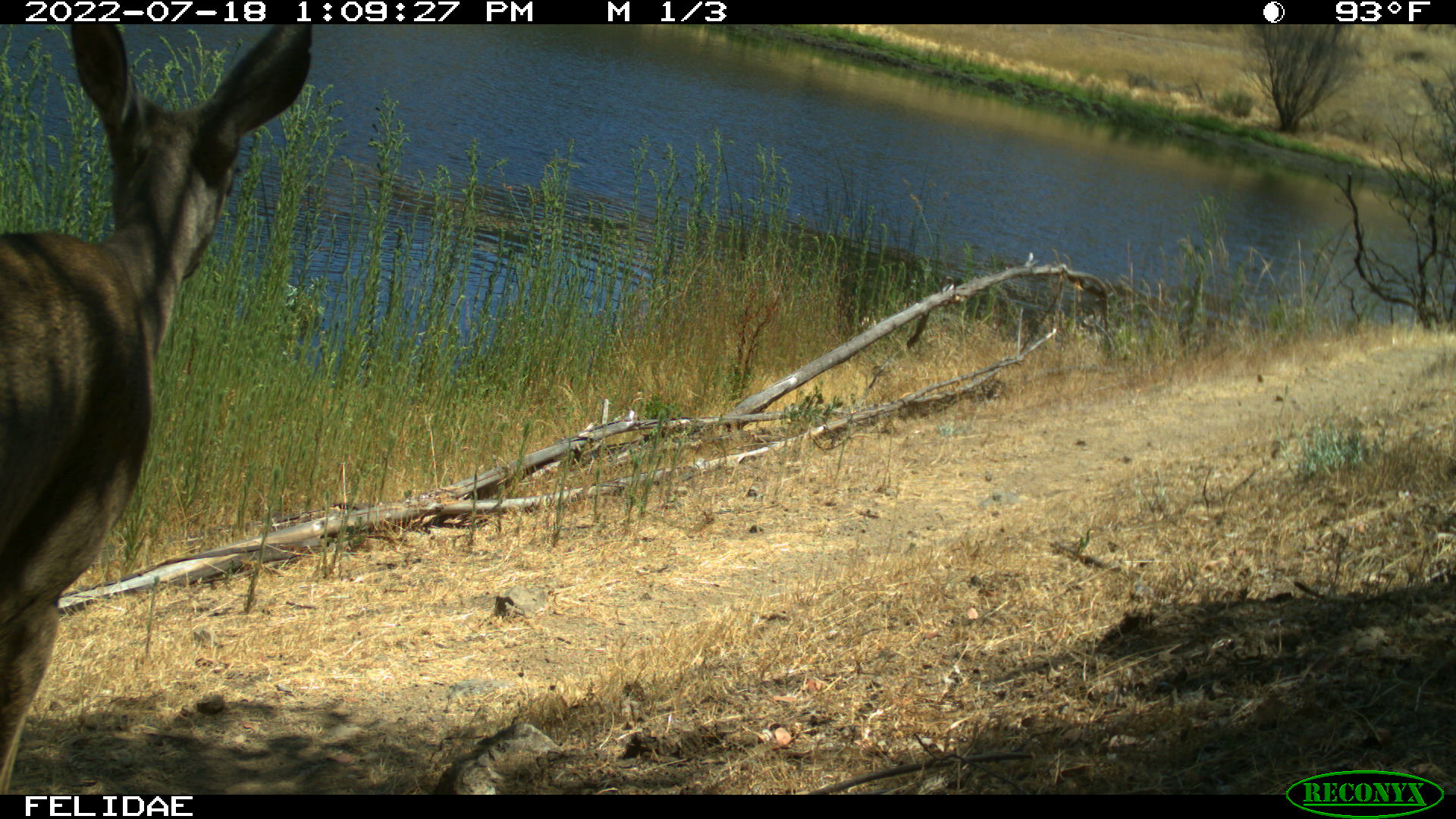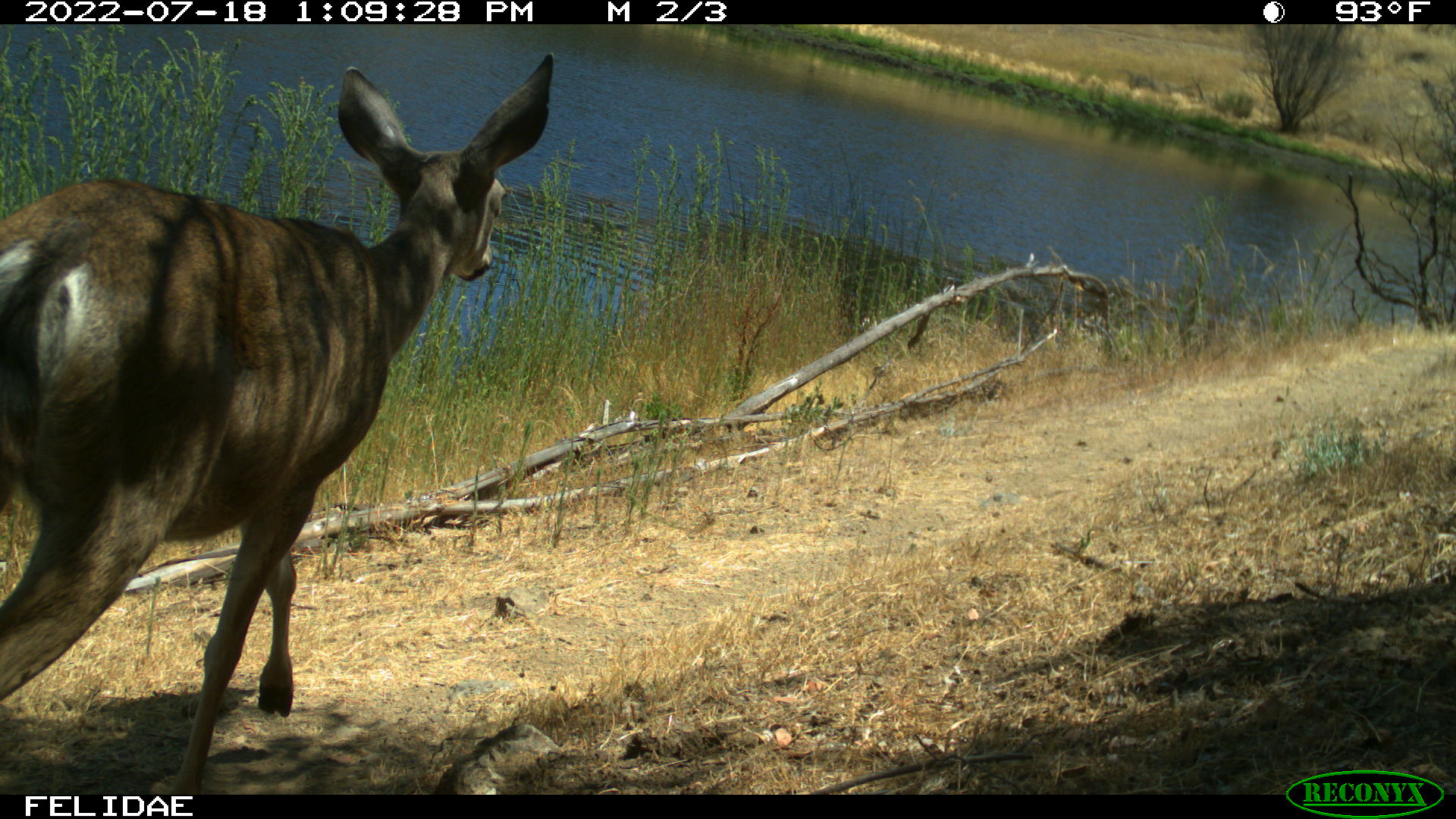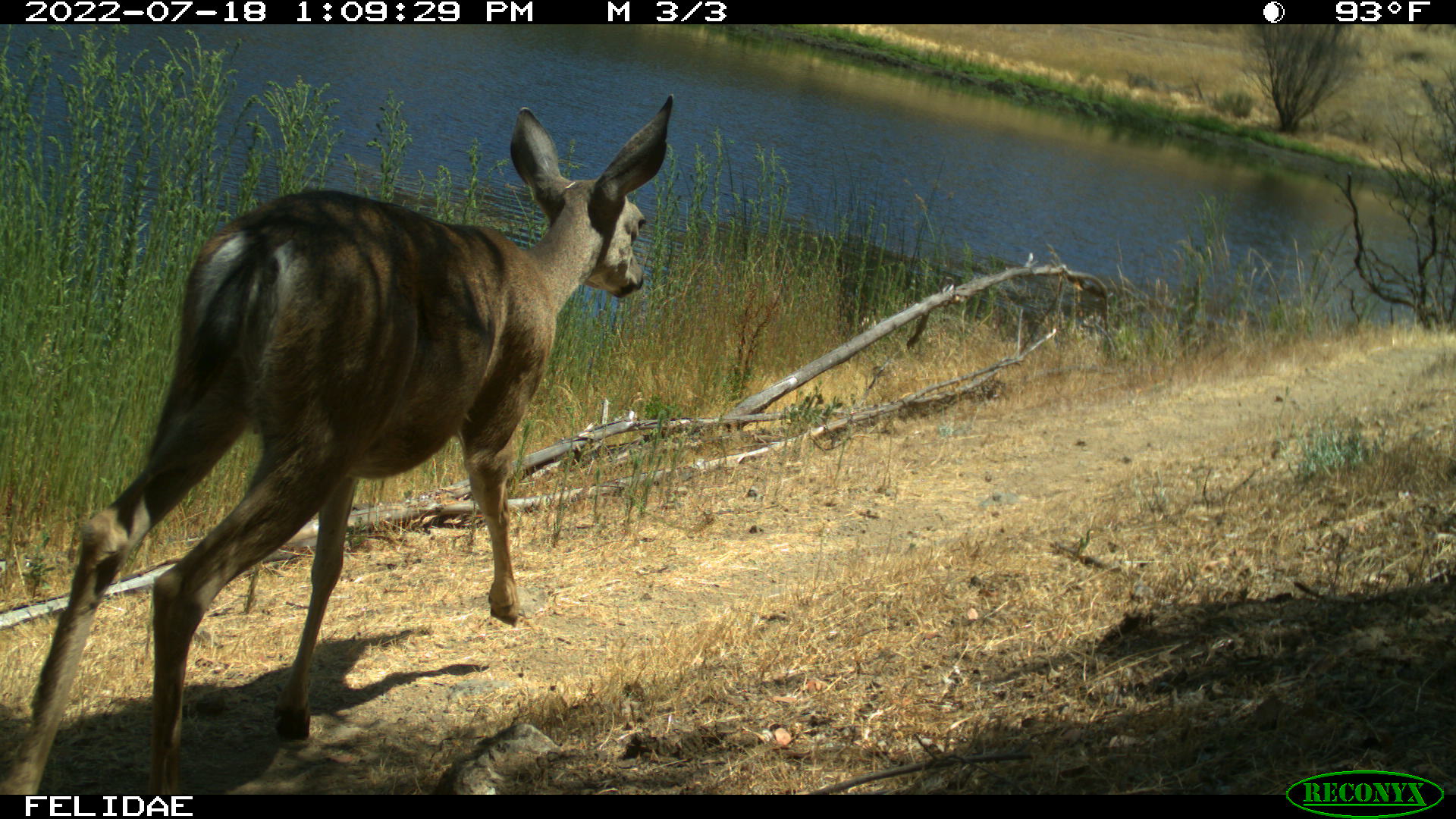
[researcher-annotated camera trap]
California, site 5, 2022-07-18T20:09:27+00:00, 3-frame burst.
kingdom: Animalia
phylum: Chordata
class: Mammalia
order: Artiodactyla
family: Cervidae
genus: Odocoileus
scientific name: Odocoileus hemionus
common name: mule deer